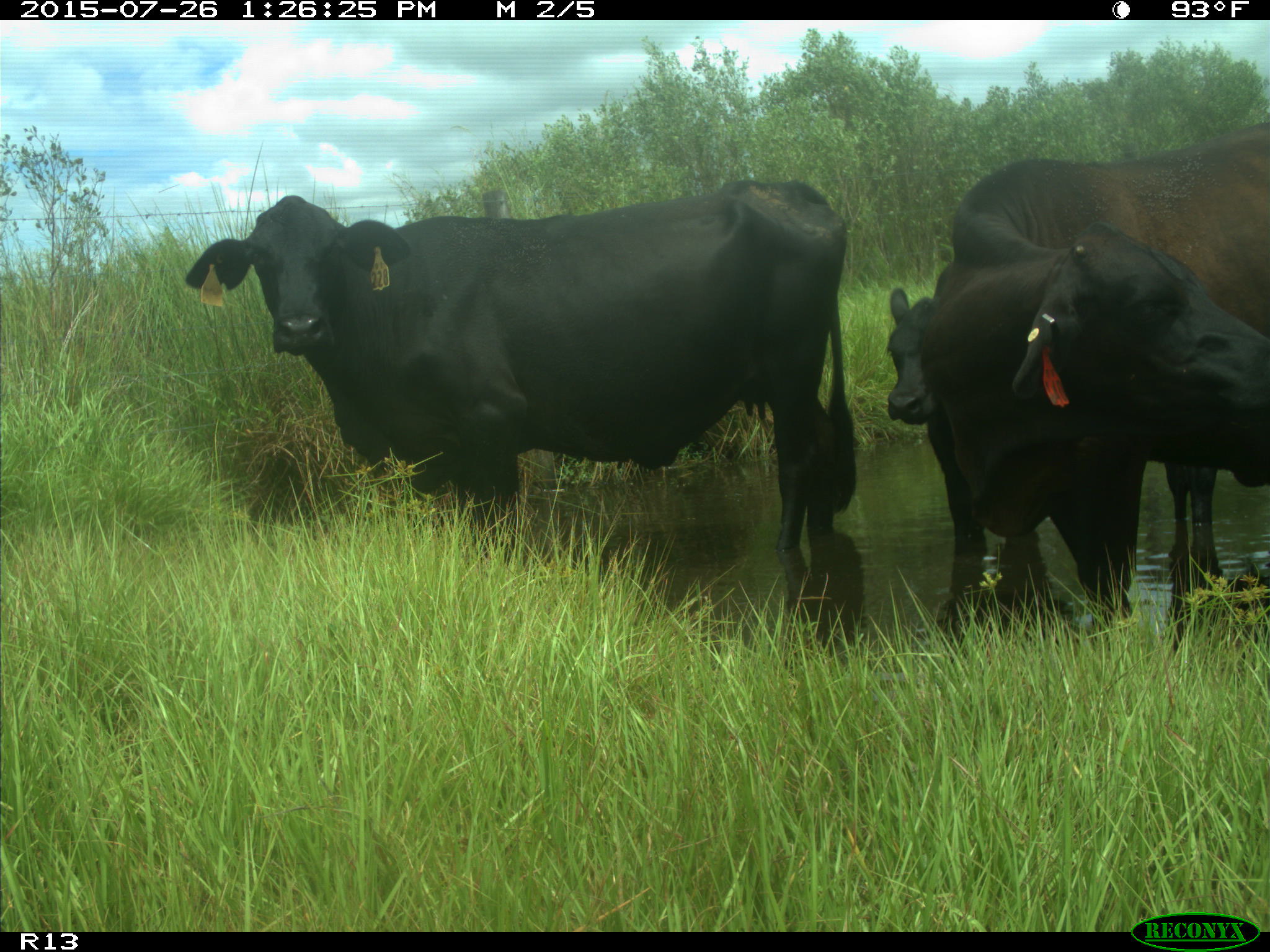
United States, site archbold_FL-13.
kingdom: Animalia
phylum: Chordata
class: Mammalia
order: Artiodactyla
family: Bovidae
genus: Bos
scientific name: Bos taurus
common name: domestic cow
Bos taurus (domestic cow).